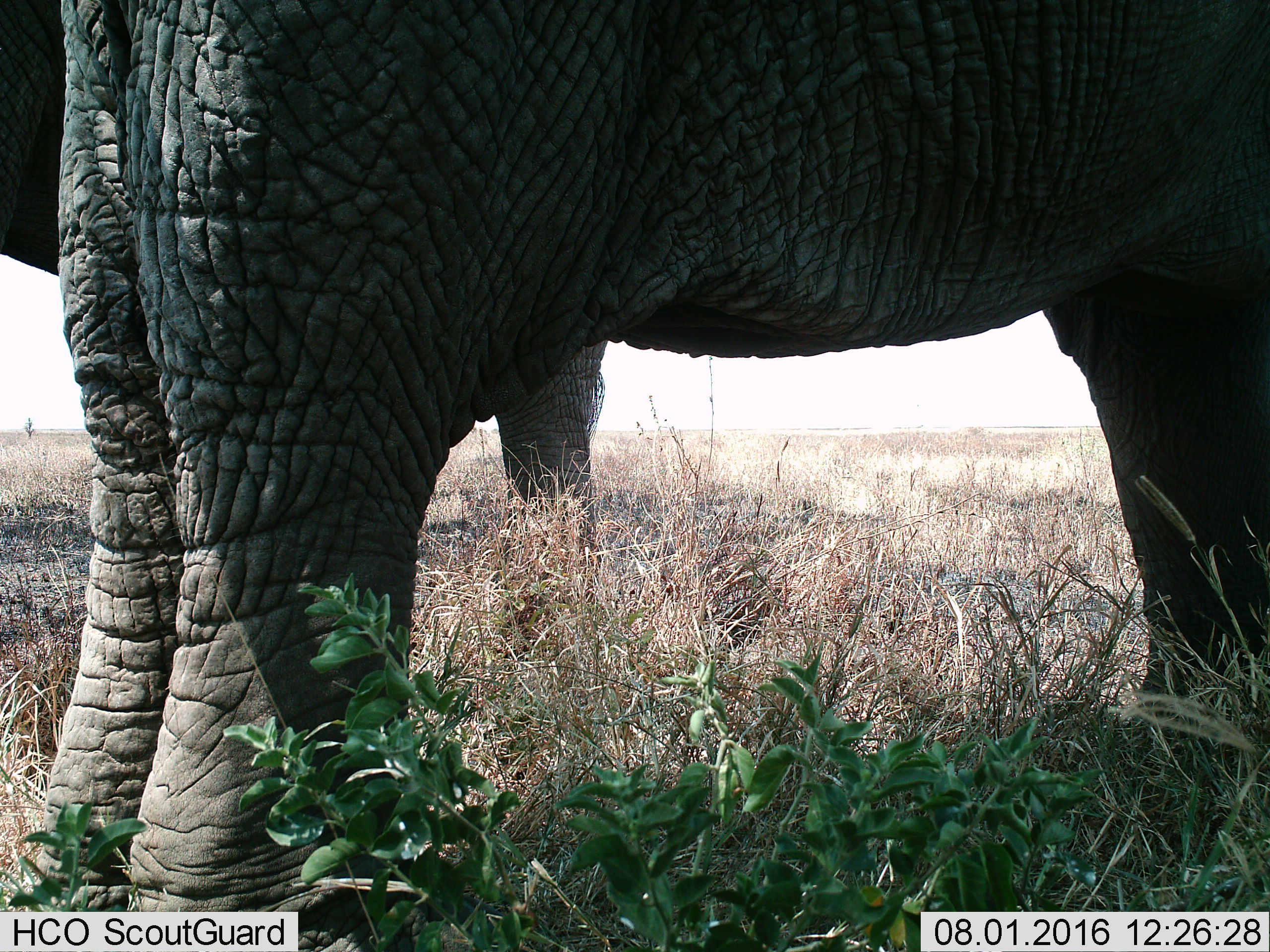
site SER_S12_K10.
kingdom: Animalia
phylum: Chordata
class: Mammalia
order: Proboscidea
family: Elephantidae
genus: Loxodonta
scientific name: Loxodonta africana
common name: african bush elephant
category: elephant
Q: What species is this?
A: Elephant (african bush elephant) (Loxodonta africana).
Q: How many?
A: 2.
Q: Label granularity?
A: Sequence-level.